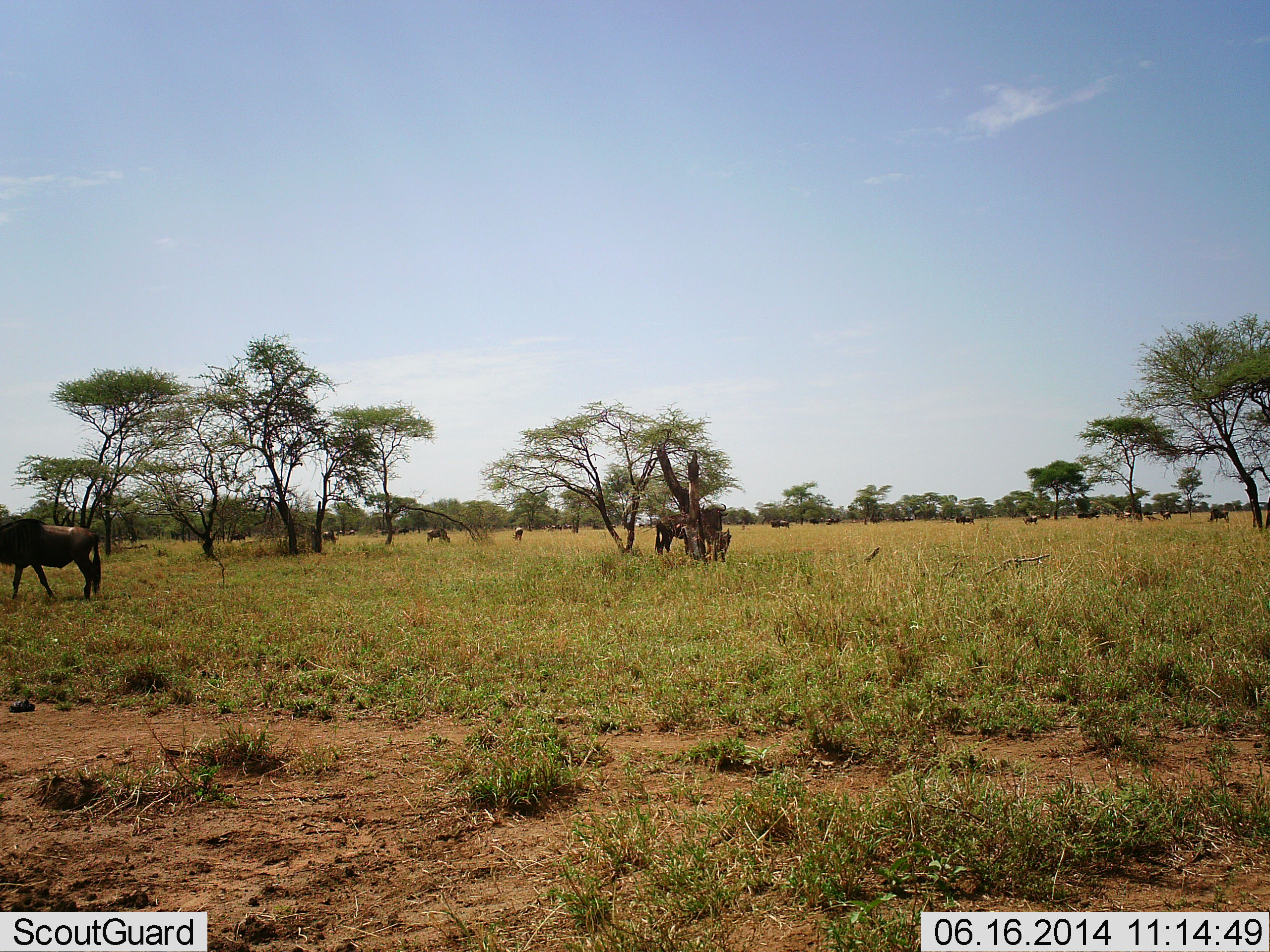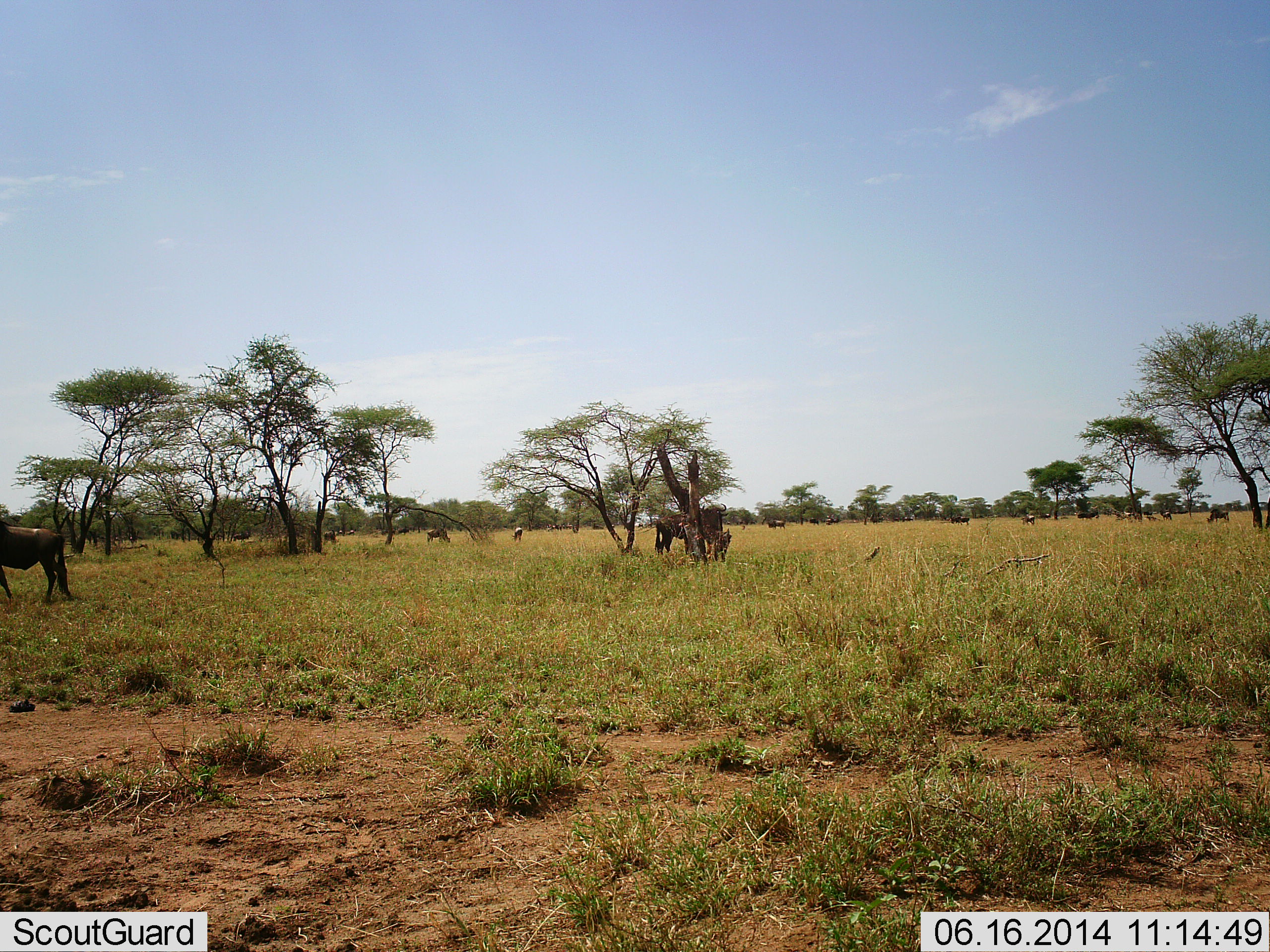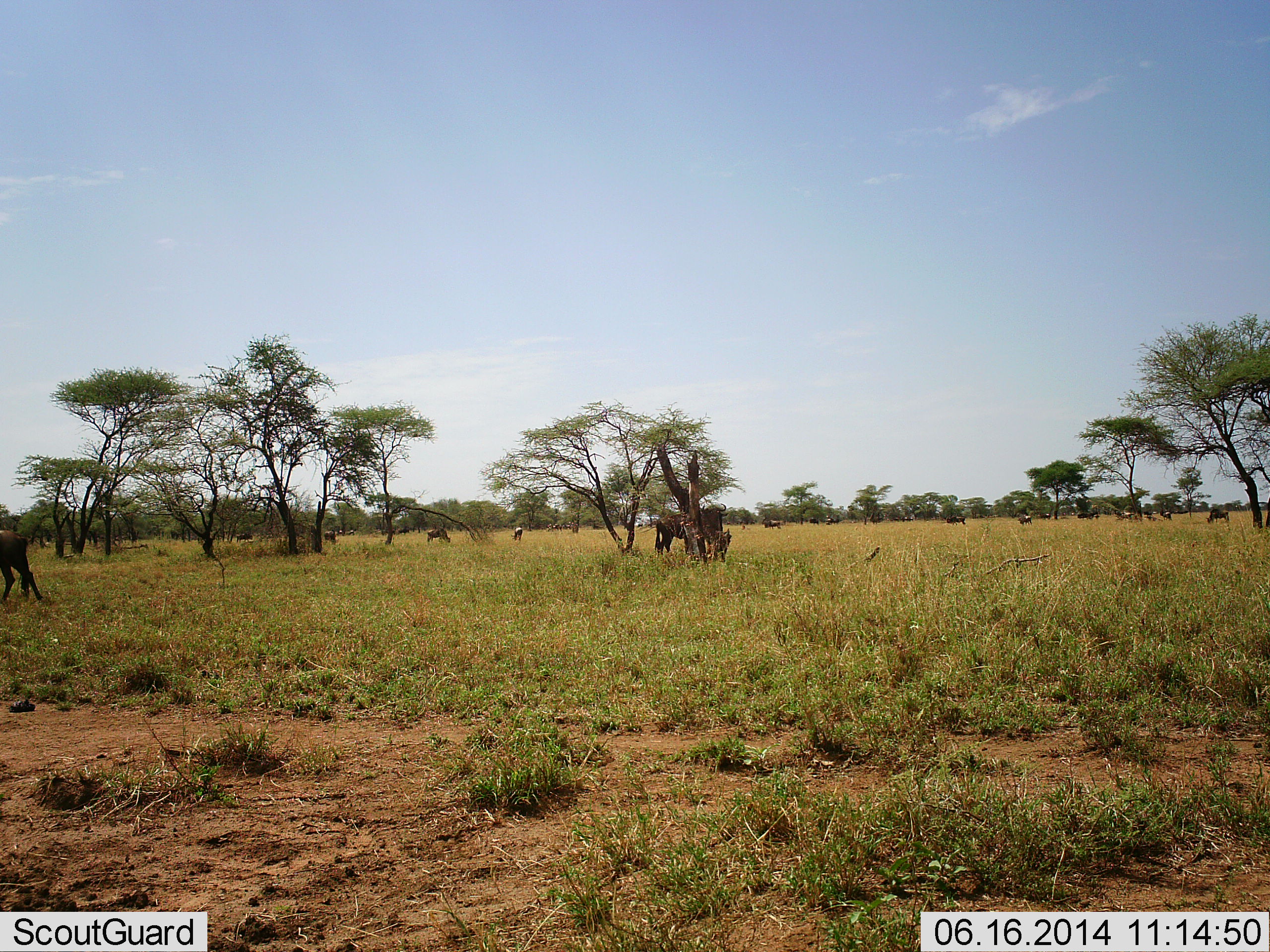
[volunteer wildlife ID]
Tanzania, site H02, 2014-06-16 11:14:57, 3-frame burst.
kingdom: Animalia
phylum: Chordata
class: Mammalia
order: Artiodactyla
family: Bovidae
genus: Connochaetes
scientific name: Connochaetes taurinus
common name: blue wildebeest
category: wildebeest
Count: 11-50.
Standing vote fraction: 70%.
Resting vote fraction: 10%.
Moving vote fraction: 80%.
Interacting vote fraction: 0%.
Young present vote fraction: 0%.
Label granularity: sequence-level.